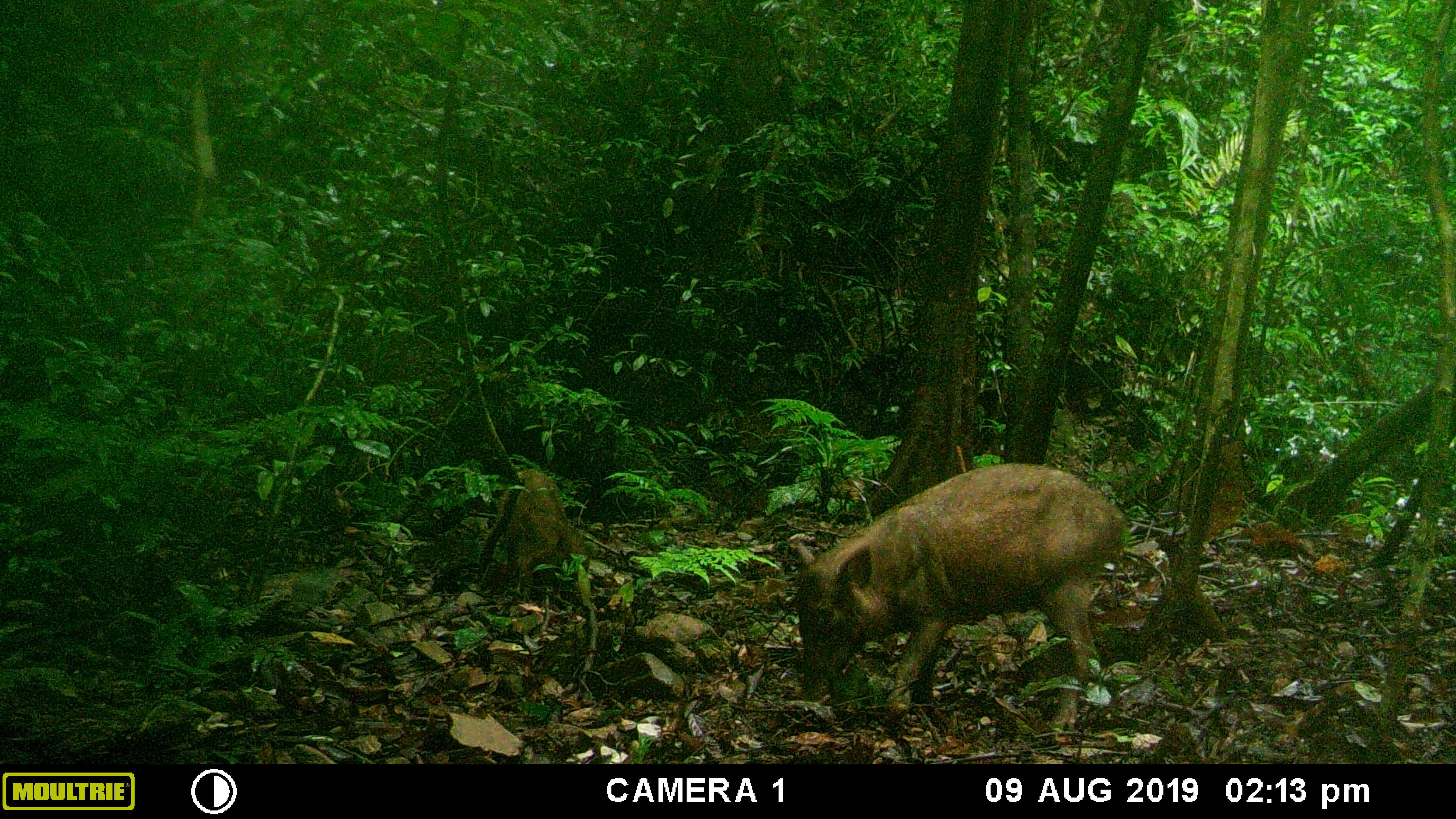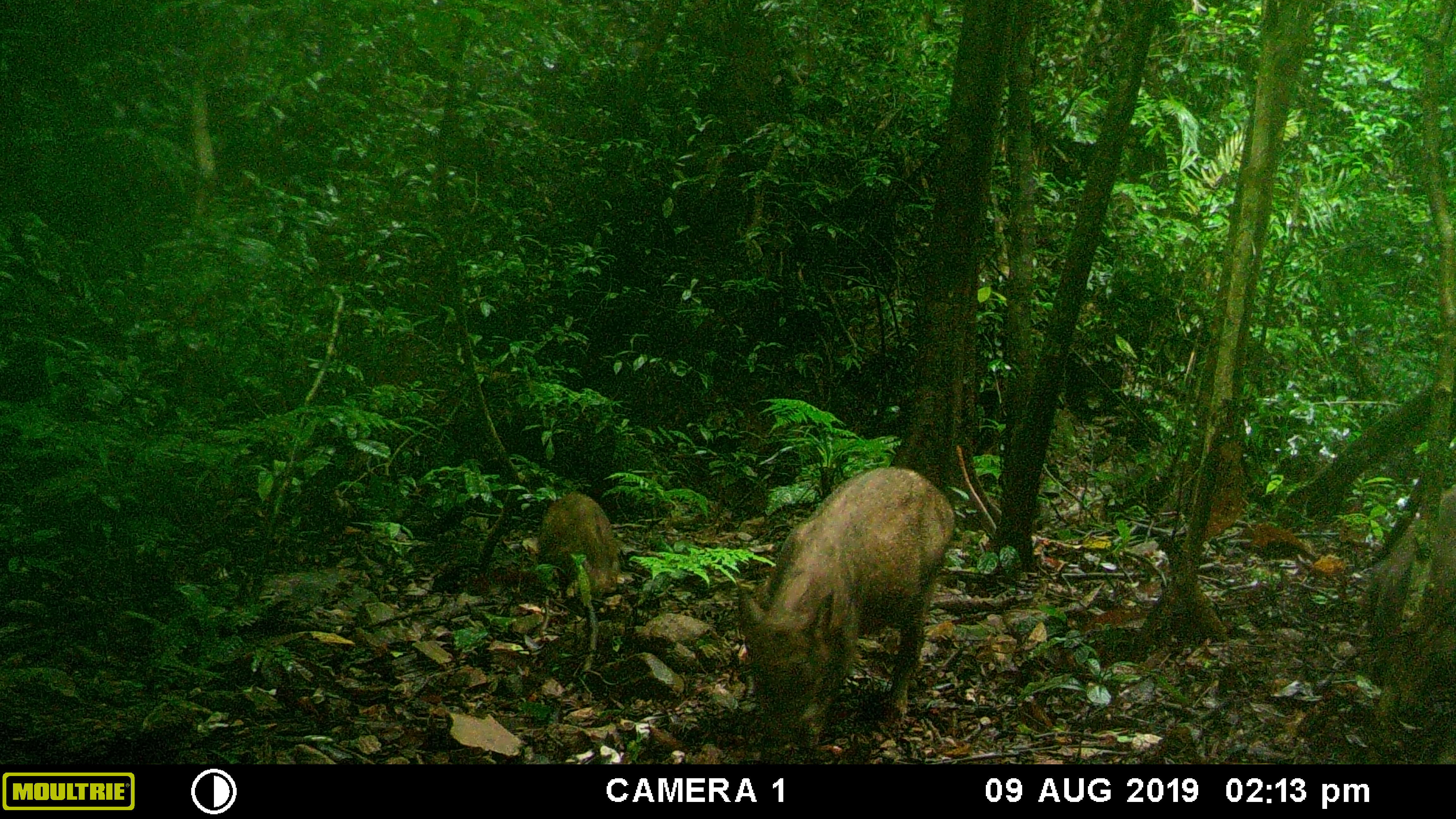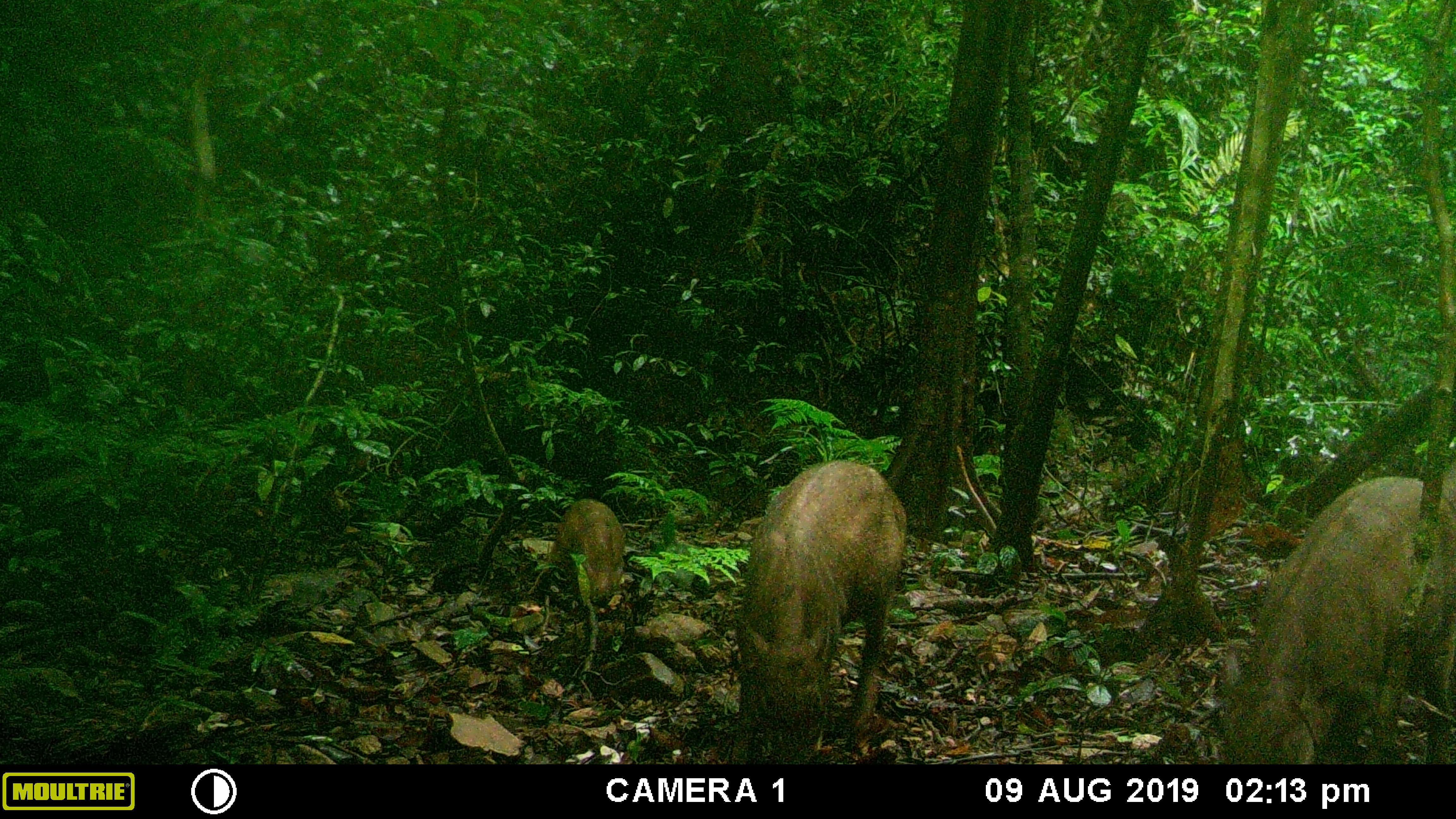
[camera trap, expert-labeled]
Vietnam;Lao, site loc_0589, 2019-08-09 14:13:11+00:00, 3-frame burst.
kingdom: Animalia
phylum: Chordata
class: Mammalia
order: Artiodactyla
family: Suidae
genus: Sus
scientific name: Sus scrofa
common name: eurasian wild pig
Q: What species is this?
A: Eurasian wild pig (Sus scrofa).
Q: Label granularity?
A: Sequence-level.